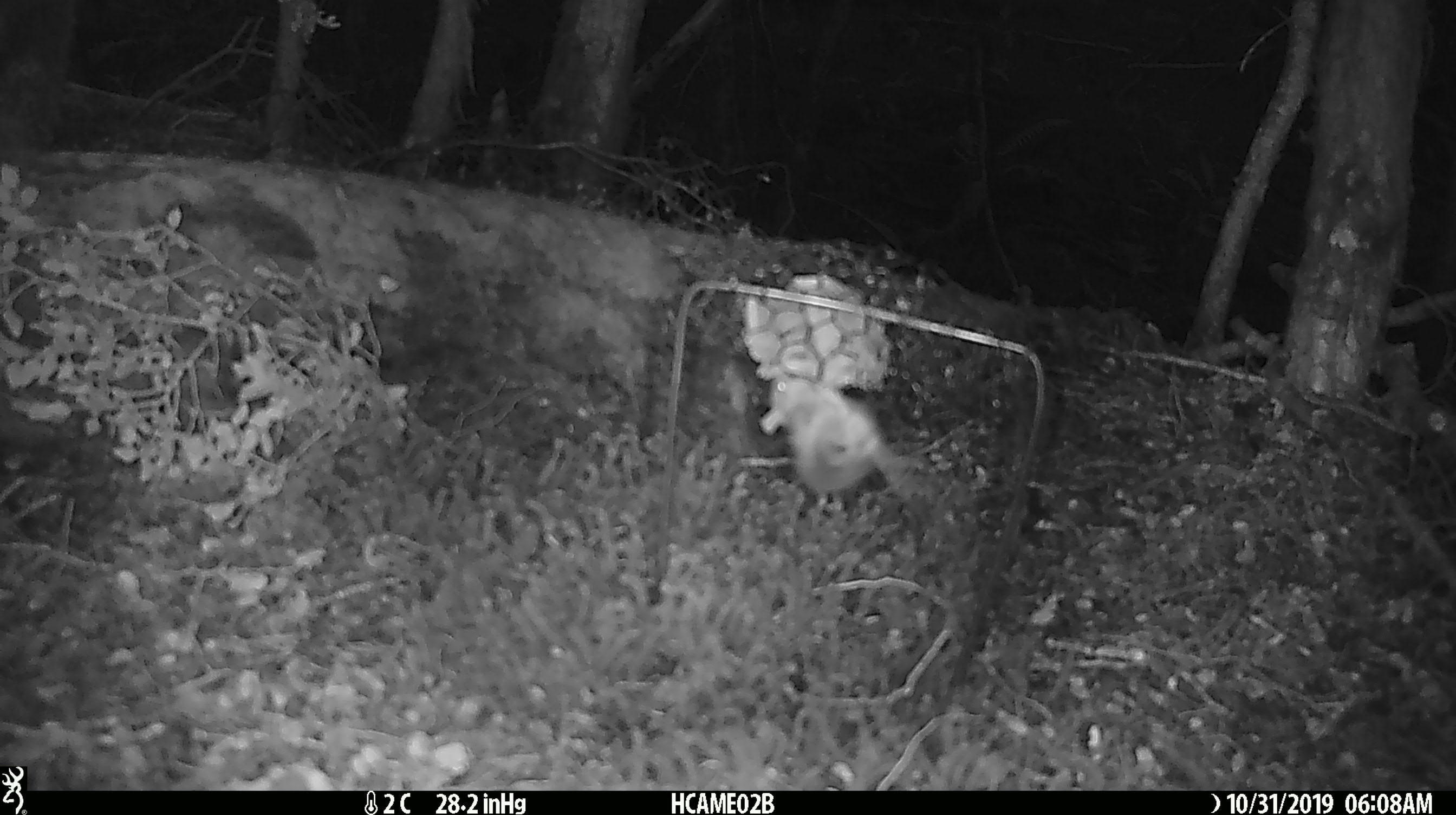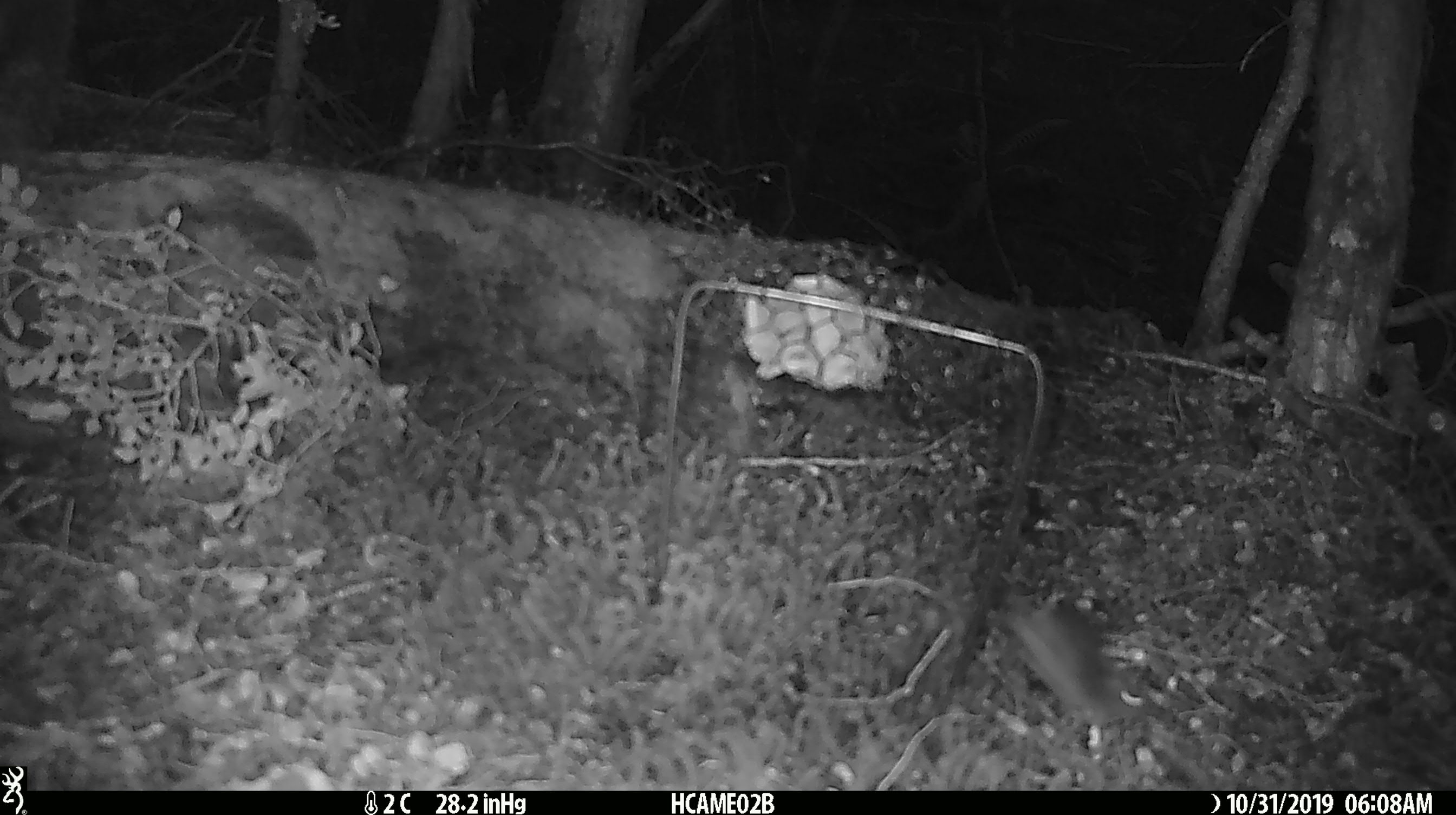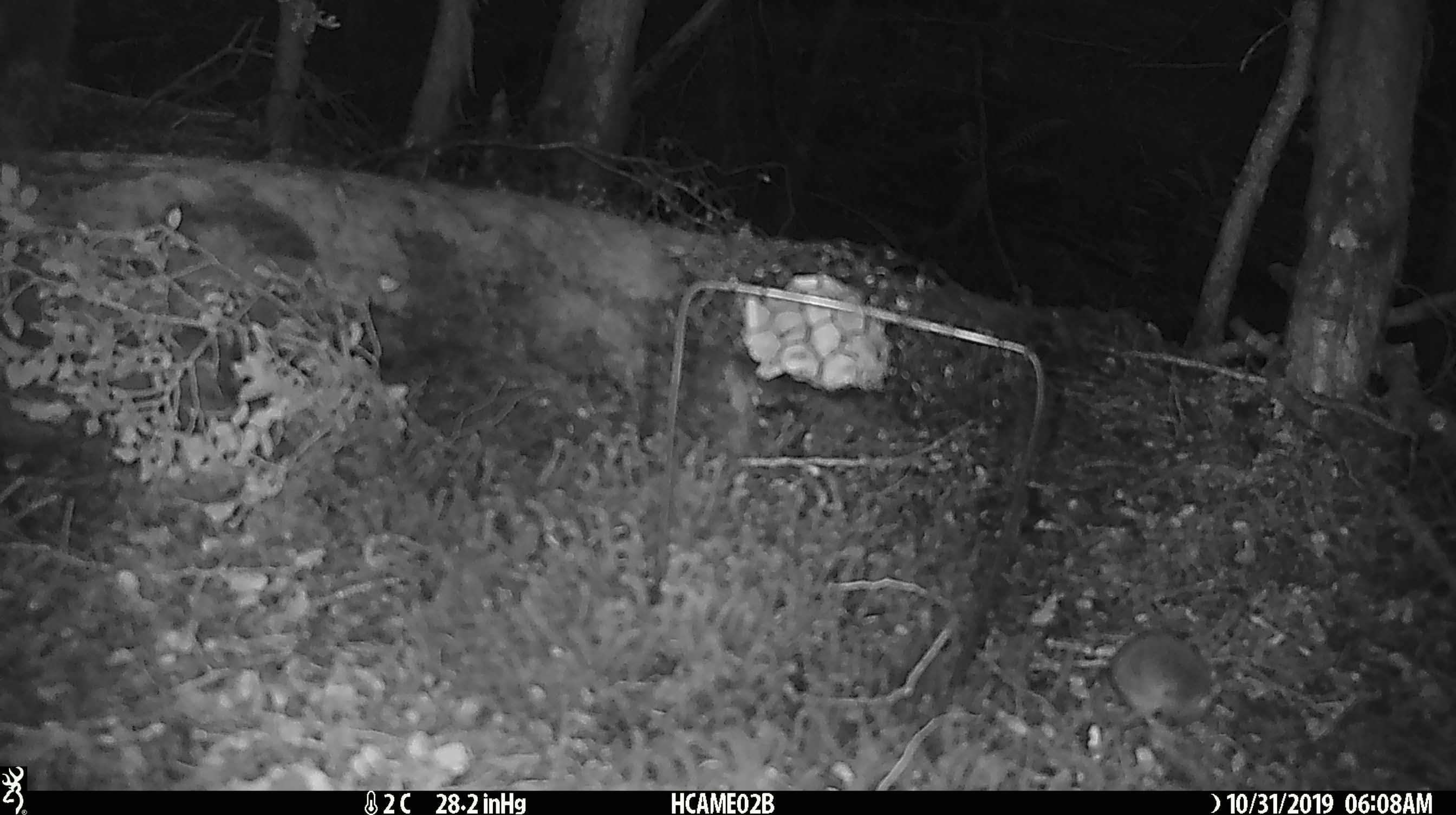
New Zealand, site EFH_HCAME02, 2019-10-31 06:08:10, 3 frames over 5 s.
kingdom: Animalia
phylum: Chordata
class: Mammalia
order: Rodentia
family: Muridae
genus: Mus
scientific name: Mus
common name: mouse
Mouse (Mus).